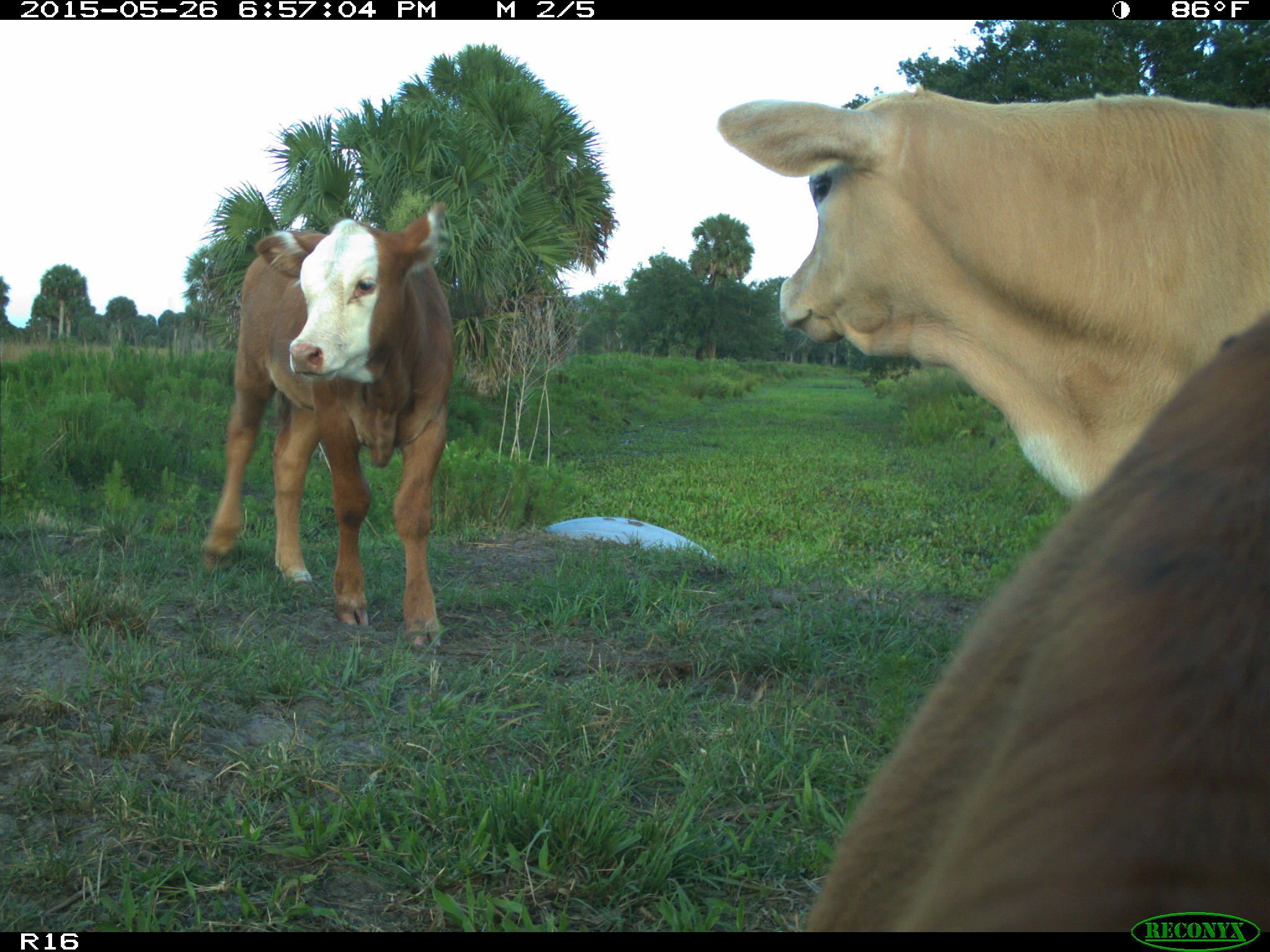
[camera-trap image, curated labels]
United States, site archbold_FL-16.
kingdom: Animalia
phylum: Chordata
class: Mammalia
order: Artiodactyla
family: Bovidae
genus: Bos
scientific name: Bos taurus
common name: domestic cow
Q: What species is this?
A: Bos taurus (domestic cow).